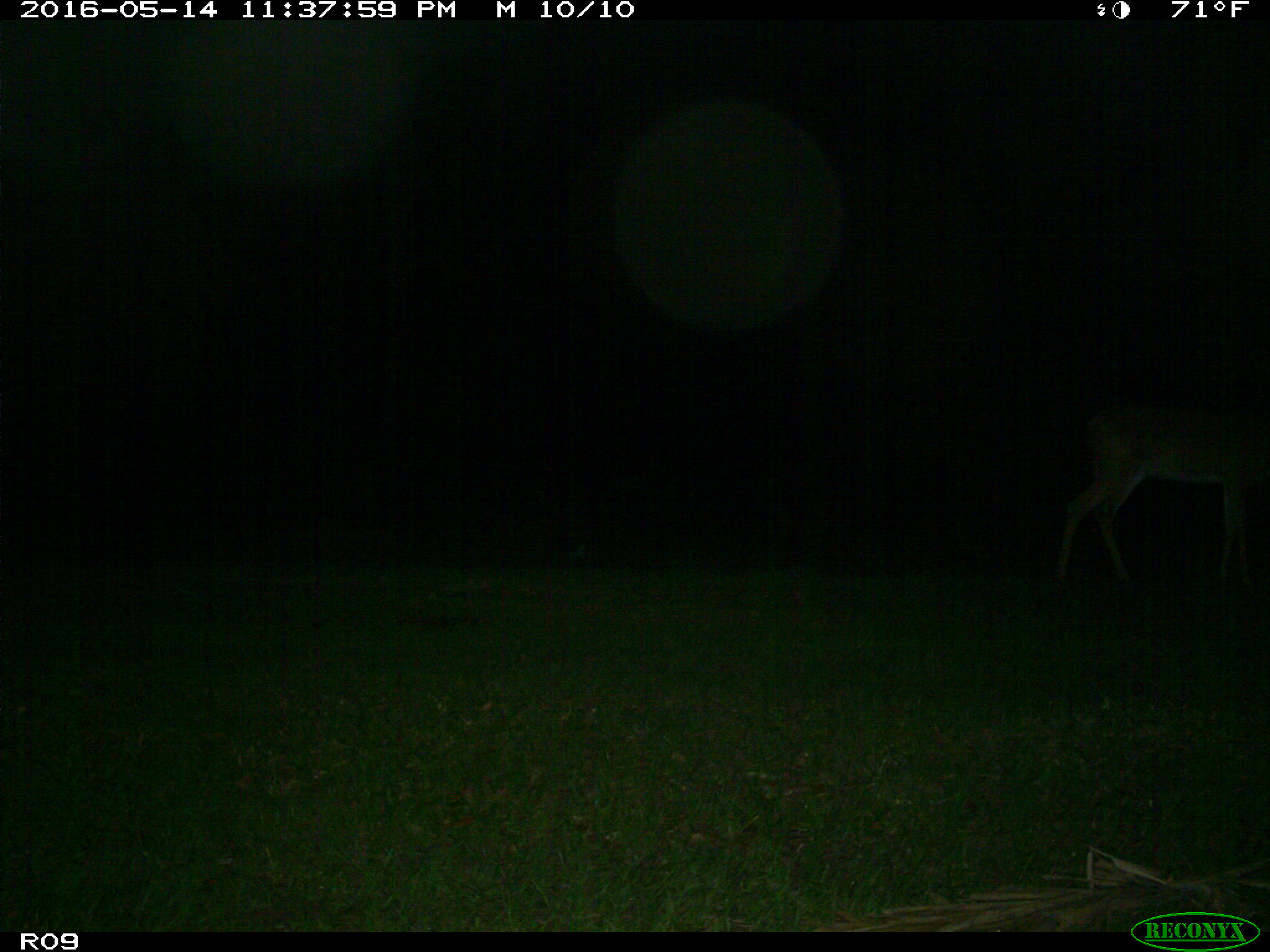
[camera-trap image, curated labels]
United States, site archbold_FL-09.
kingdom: Animalia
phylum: Chordata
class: Mammalia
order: Artiodactyla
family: Cervidae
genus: Odocoileus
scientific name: Odocoileus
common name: deer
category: unidentified deer